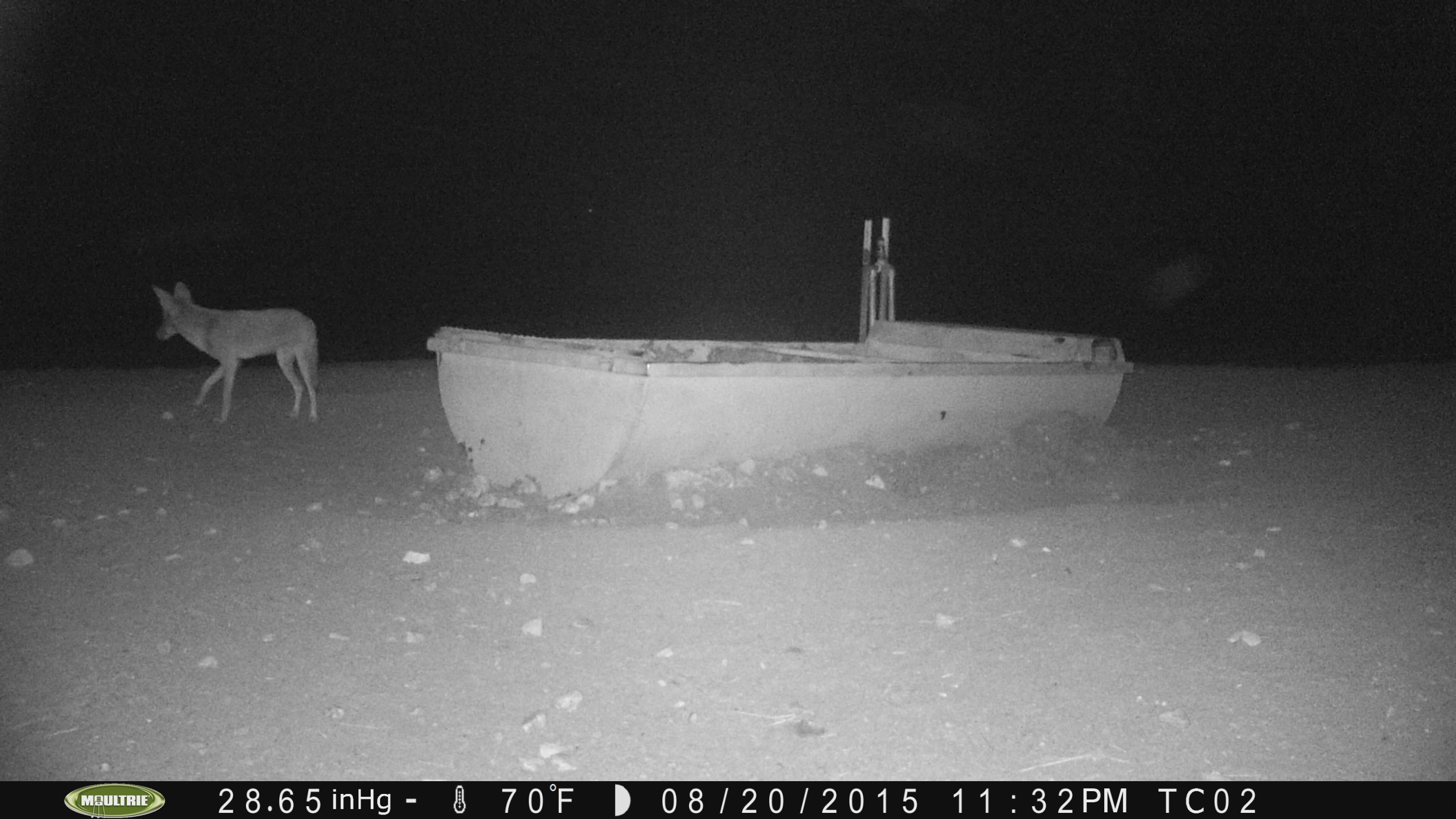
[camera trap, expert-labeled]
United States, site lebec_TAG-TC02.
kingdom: Animalia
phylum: Chordata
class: Mammalia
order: Carnivora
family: Canidae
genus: Canis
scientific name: Canis latrans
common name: coyote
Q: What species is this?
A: Canis latrans (coyote).